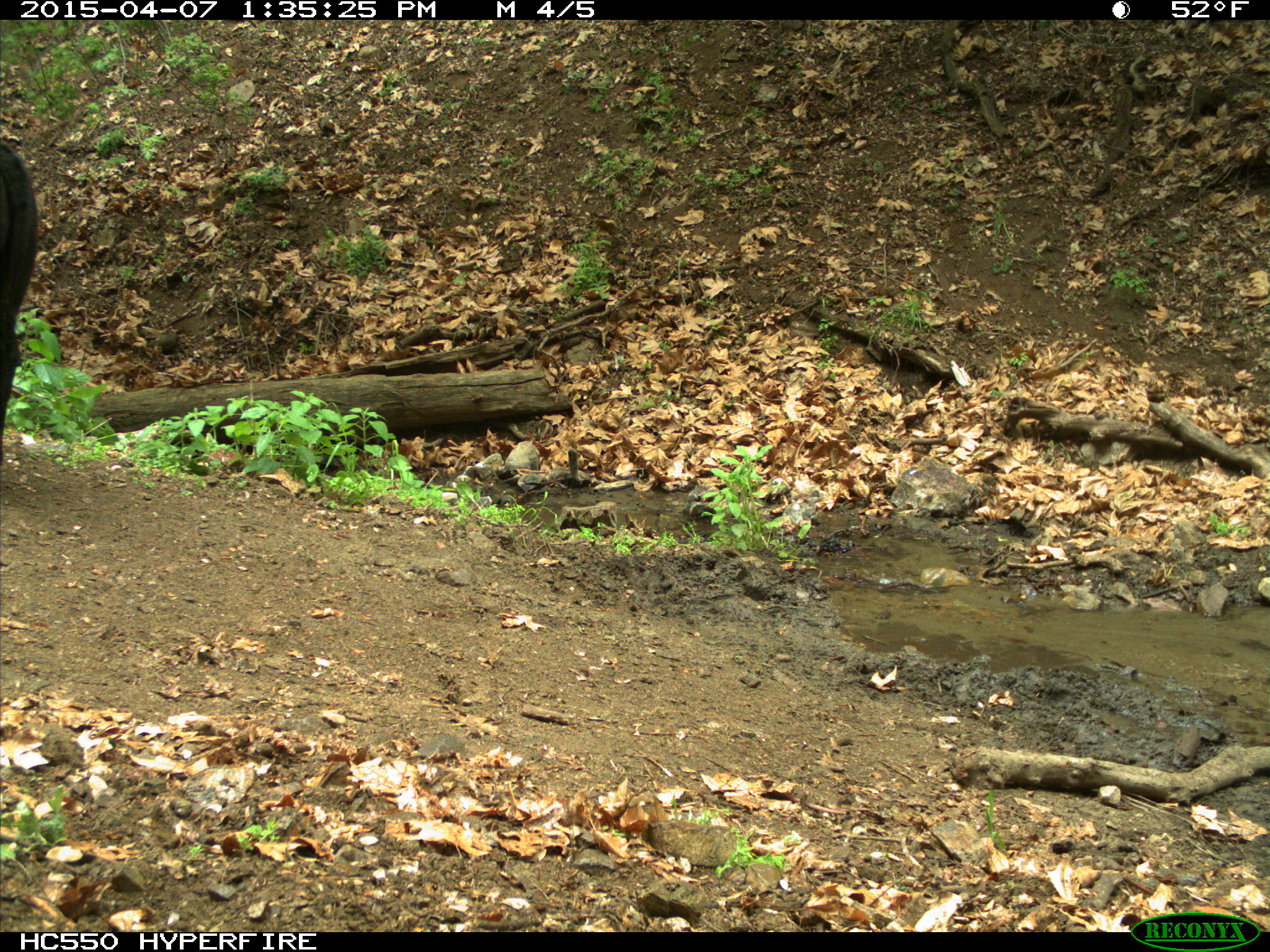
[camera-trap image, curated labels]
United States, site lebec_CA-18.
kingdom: Animalia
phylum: Chordata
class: Mammalia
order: Artiodactyla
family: Bovidae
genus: Bos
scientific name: Bos taurus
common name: domestic cow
Bos taurus (domestic cow).